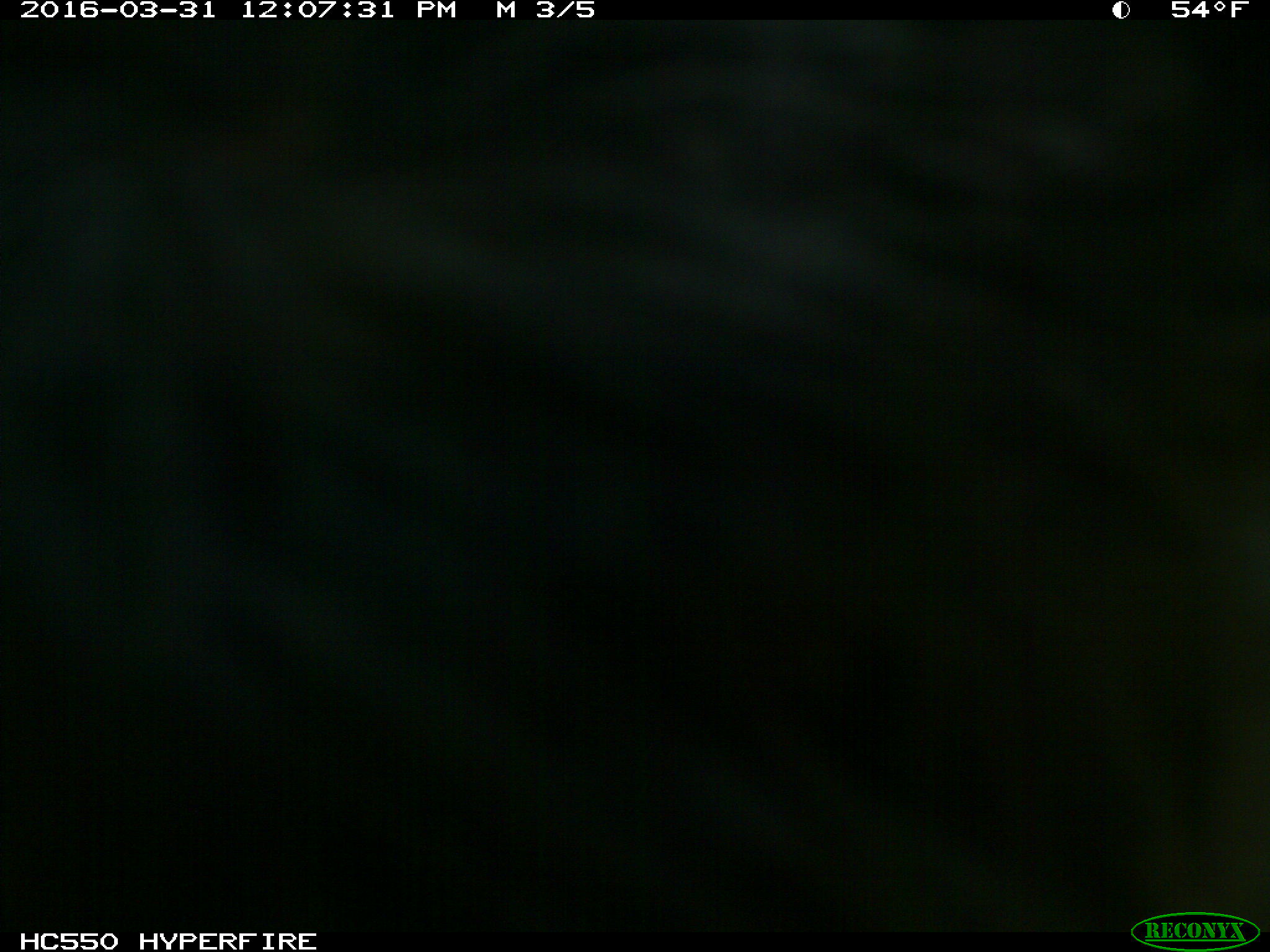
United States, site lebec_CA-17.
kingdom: Animalia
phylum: Chordata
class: Mammalia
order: Artiodactyla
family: Bovidae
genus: Bos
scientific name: Bos taurus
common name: domestic cow